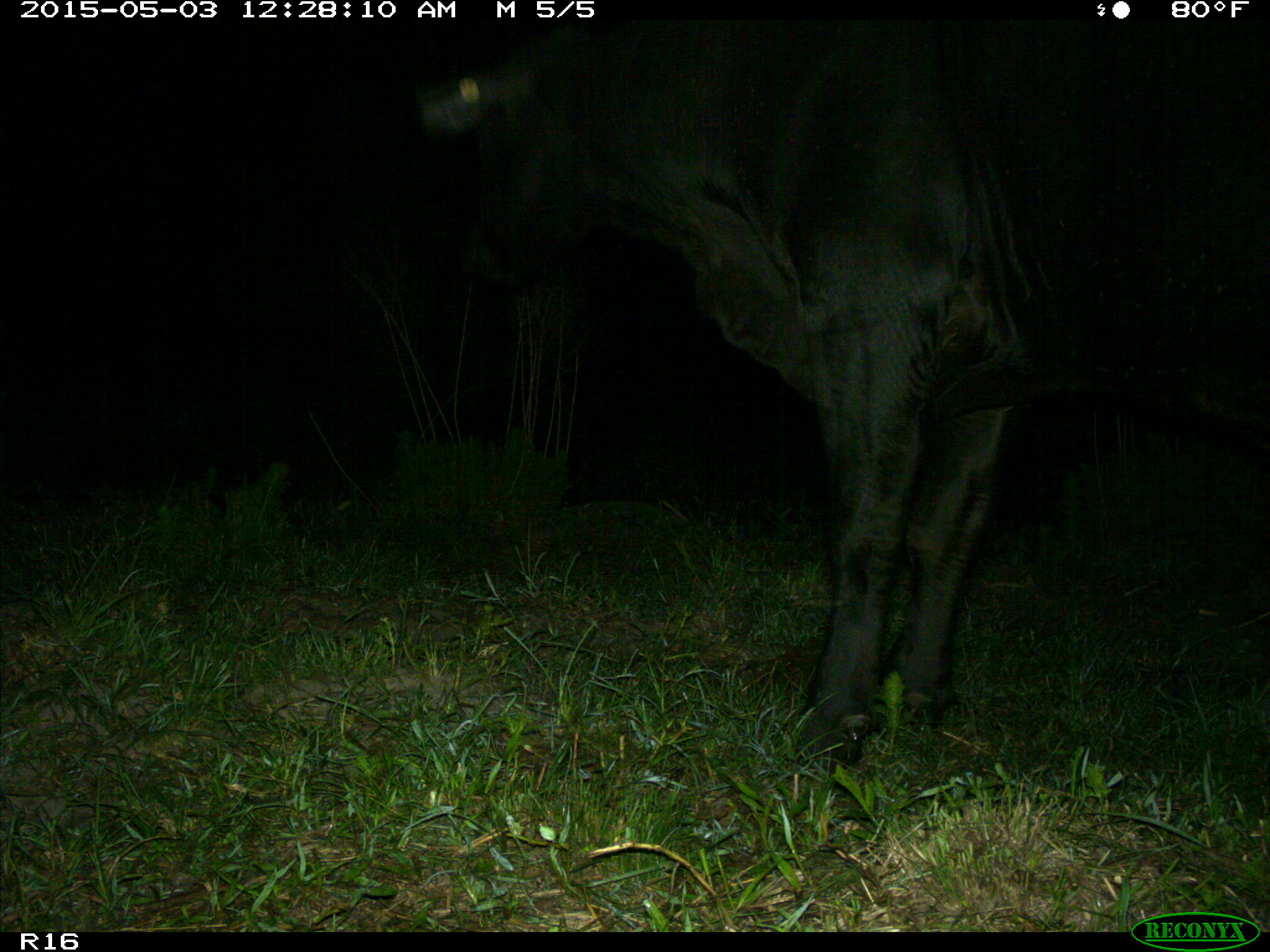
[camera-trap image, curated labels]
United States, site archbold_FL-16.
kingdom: Animalia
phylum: Chordata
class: Mammalia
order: Artiodactyla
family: Bovidae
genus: Bos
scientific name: Bos taurus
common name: domestic cow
Bos taurus (domestic cow).